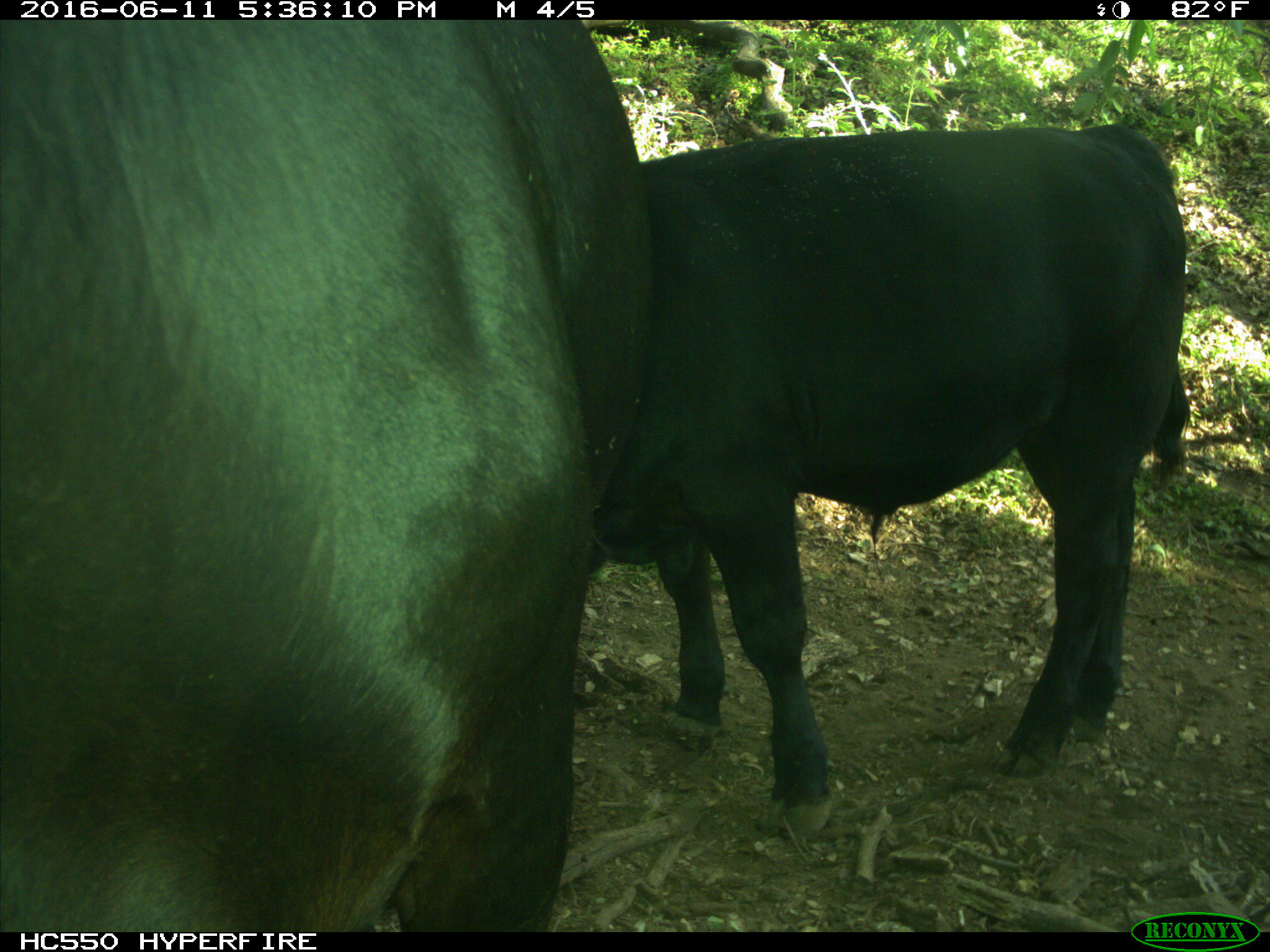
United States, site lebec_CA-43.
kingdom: Animalia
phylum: Chordata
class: Mammalia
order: Artiodactyla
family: Bovidae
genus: Bos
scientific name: Bos taurus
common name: domestic cow